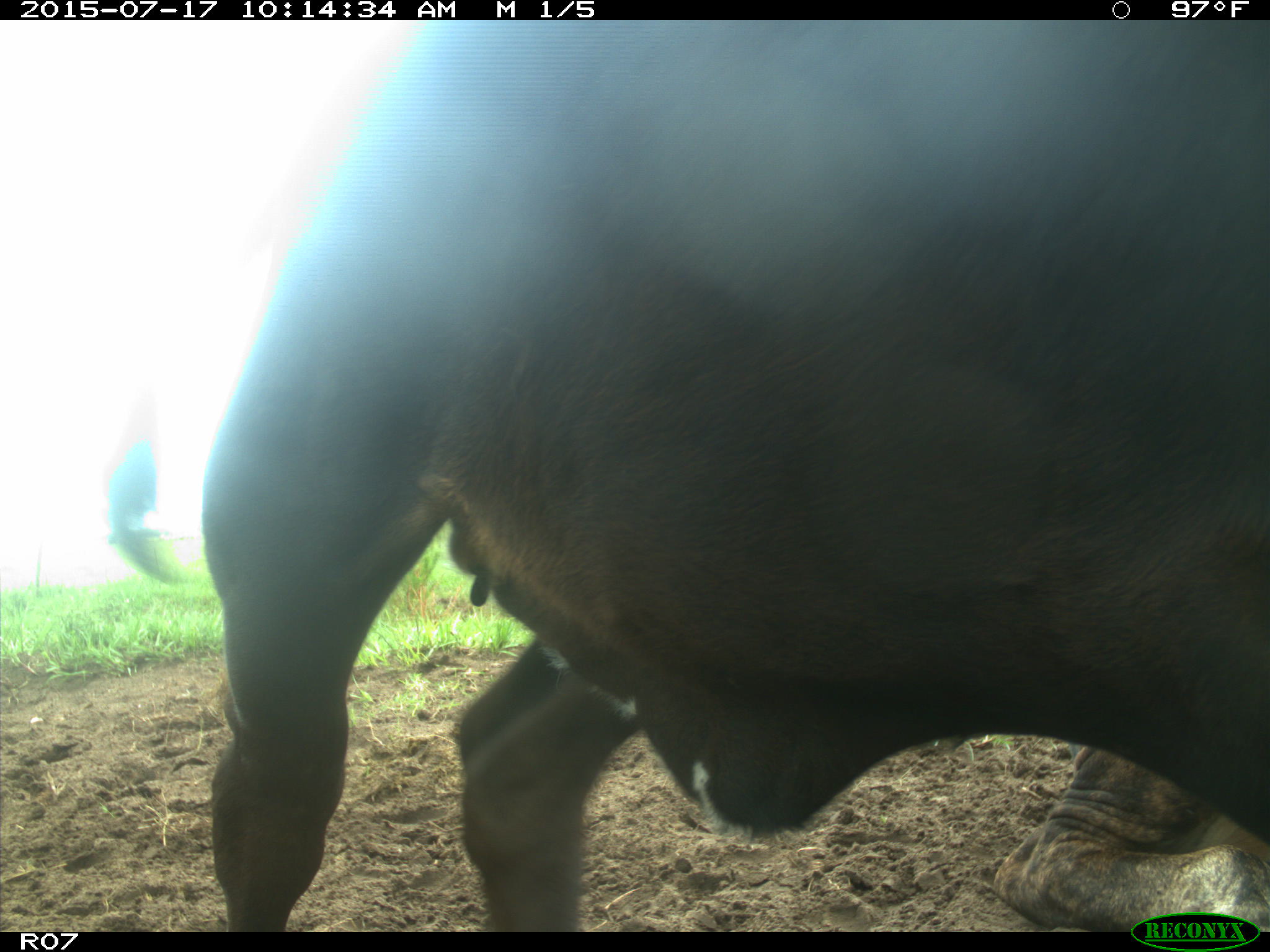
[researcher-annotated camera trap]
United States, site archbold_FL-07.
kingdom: Animalia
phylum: Chordata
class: Mammalia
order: Artiodactyla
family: Bovidae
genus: Bos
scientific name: Bos taurus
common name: domestic cow